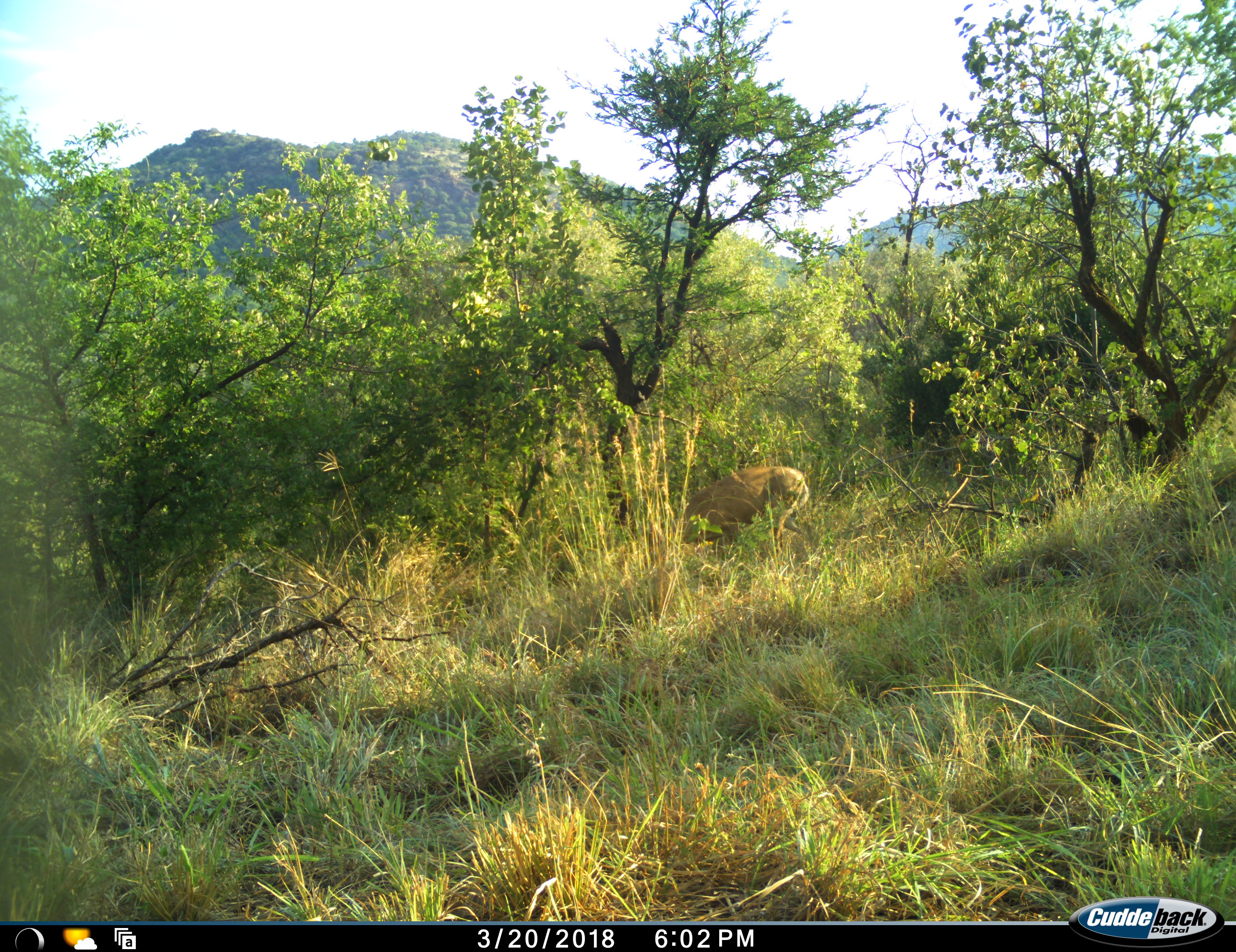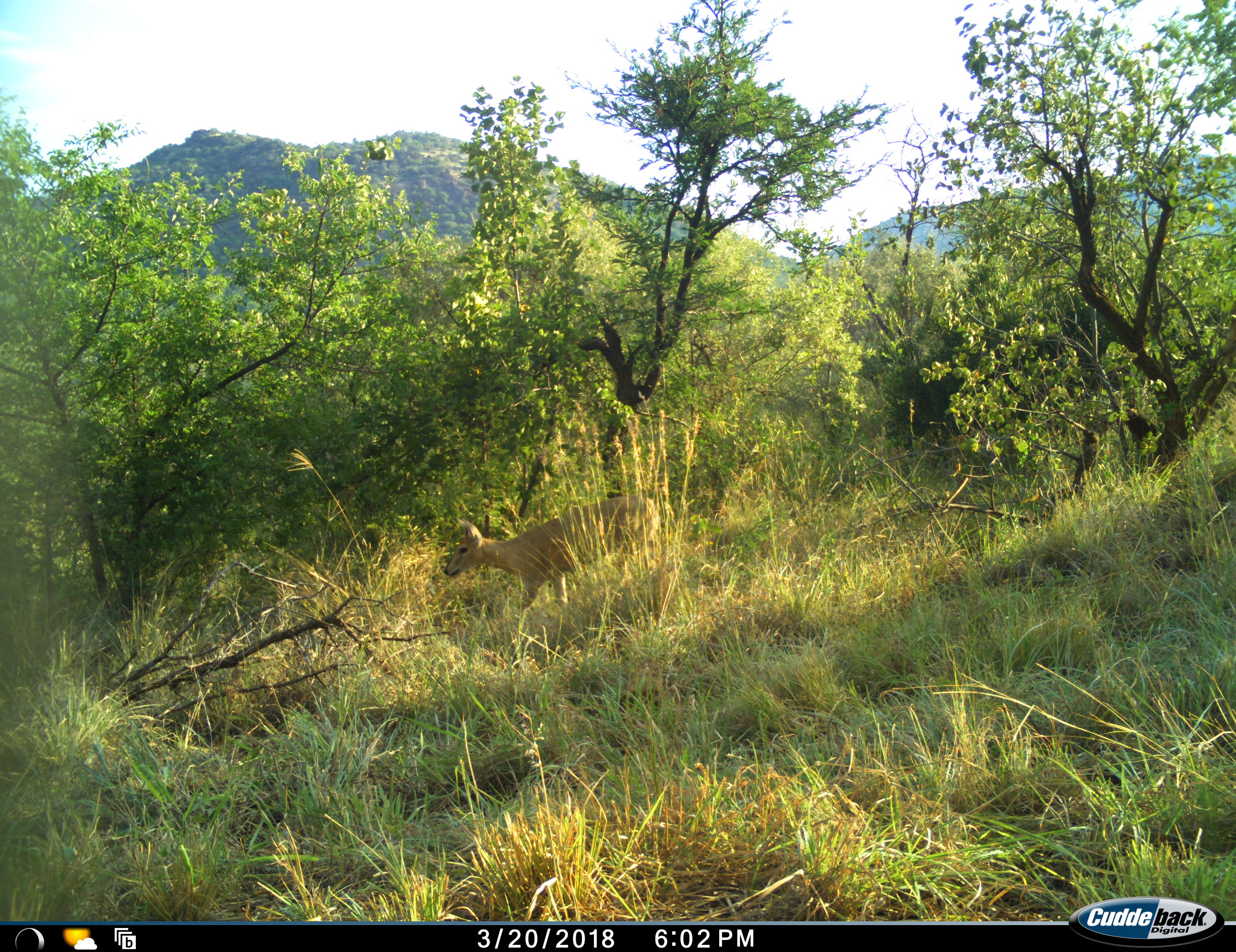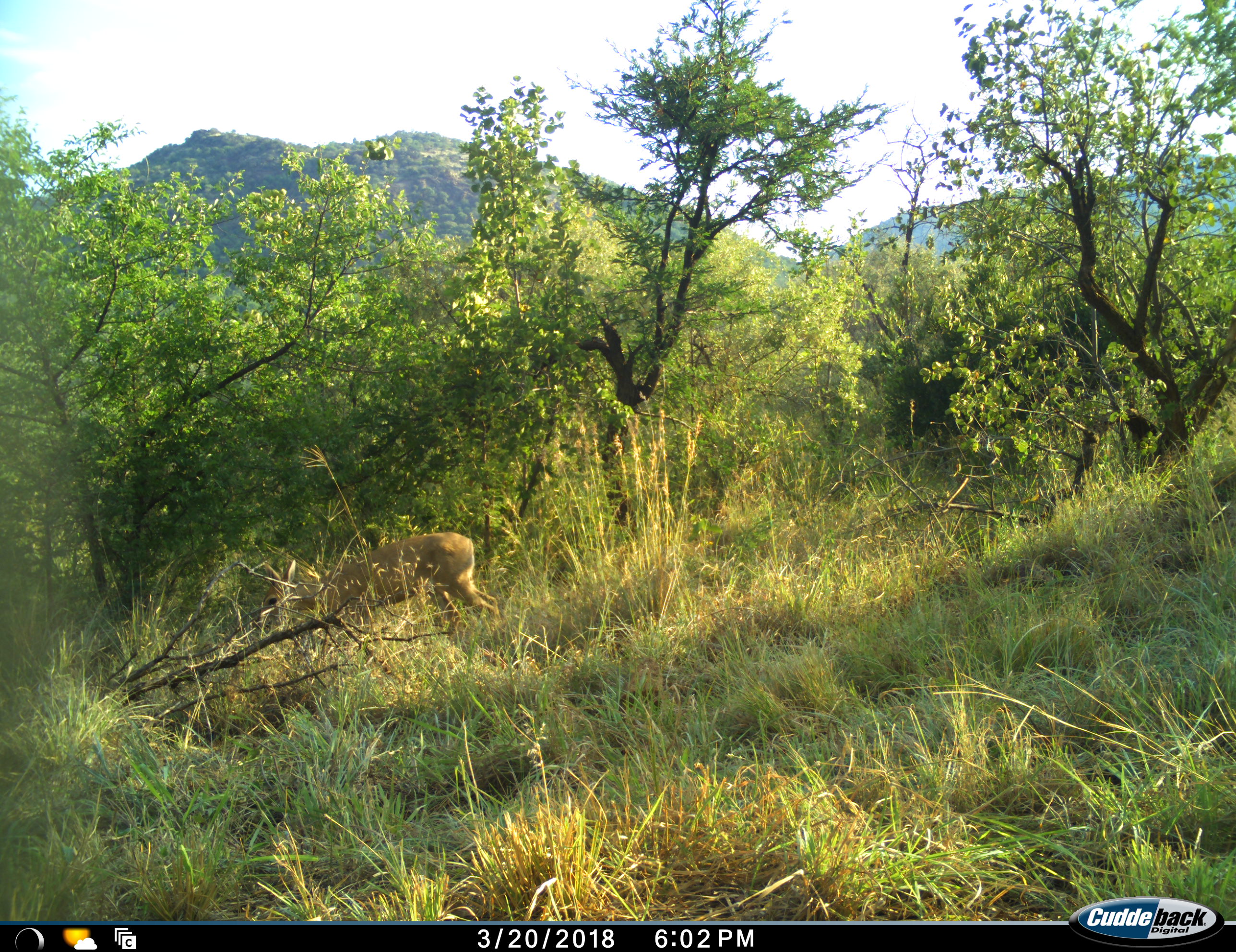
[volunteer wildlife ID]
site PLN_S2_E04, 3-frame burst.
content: unidentified animal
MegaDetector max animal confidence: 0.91